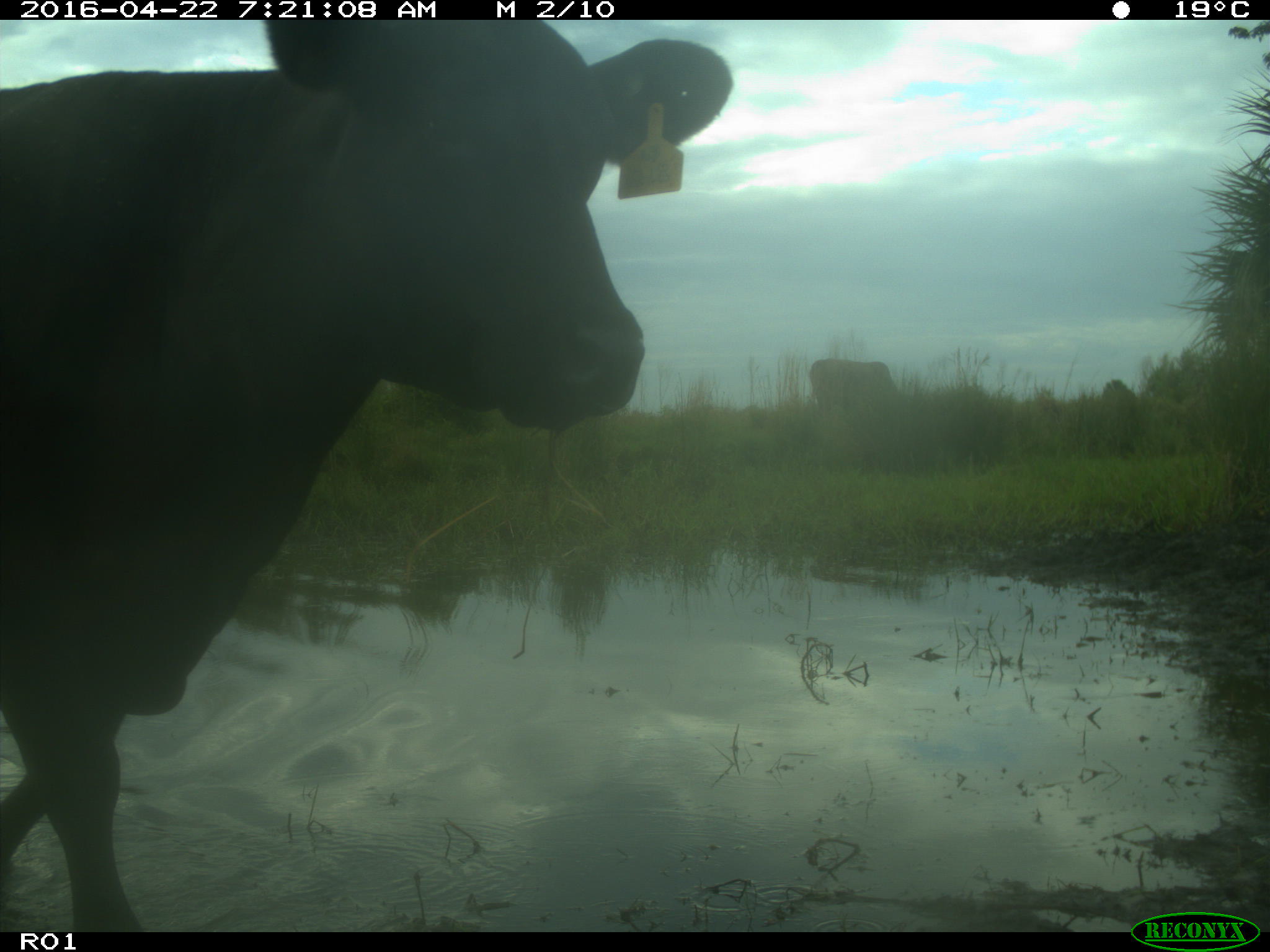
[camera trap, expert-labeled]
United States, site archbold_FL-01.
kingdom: Animalia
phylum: Chordata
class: Mammalia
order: Artiodactyla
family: Bovidae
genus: Bos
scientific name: Bos taurus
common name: domestic cow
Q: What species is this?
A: Bos taurus (domestic cow).